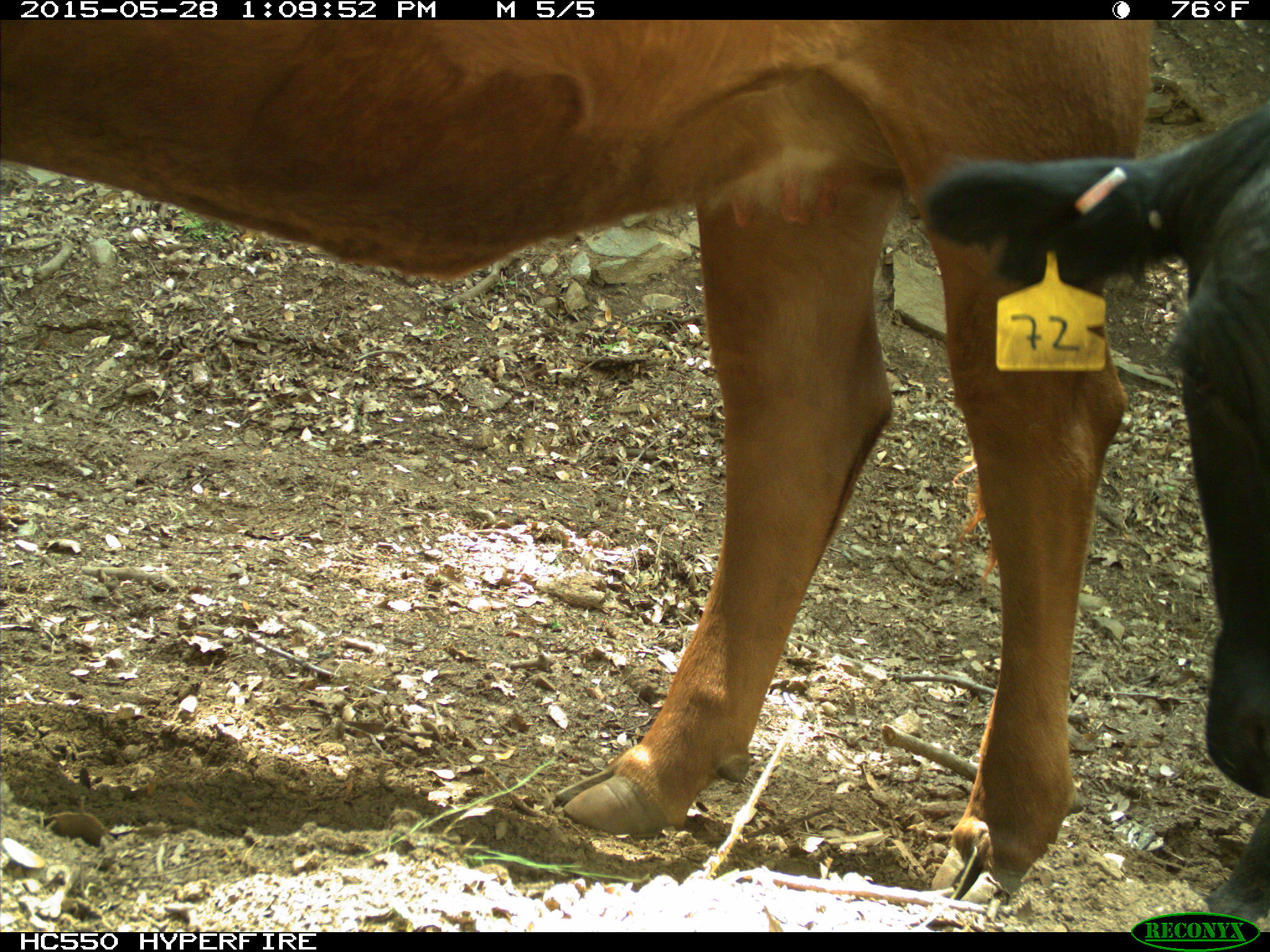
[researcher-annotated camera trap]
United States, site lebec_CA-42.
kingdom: Animalia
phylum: Chordata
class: Mammalia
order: Artiodactyla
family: Bovidae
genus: Bos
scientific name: Bos taurus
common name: domestic cow